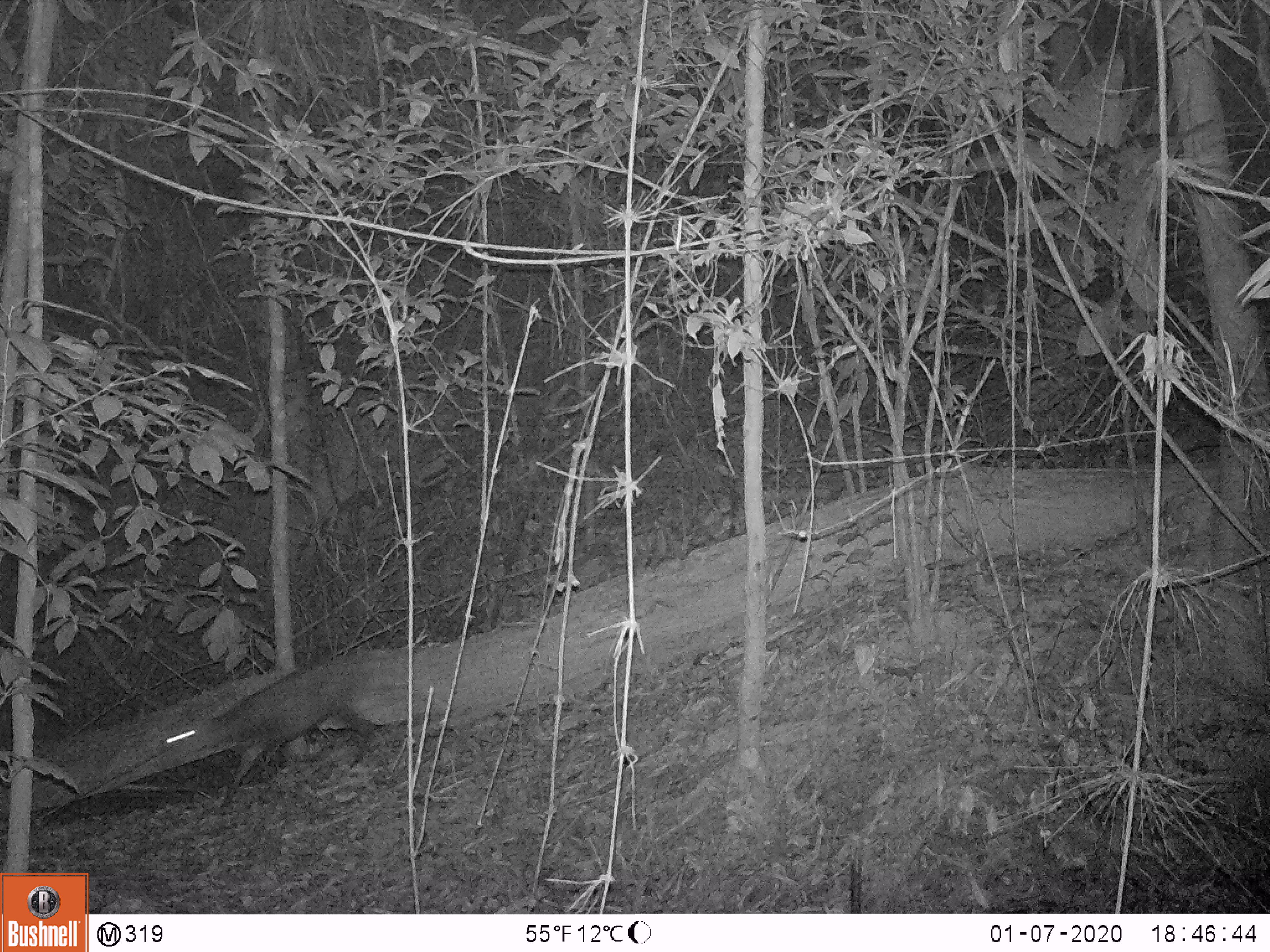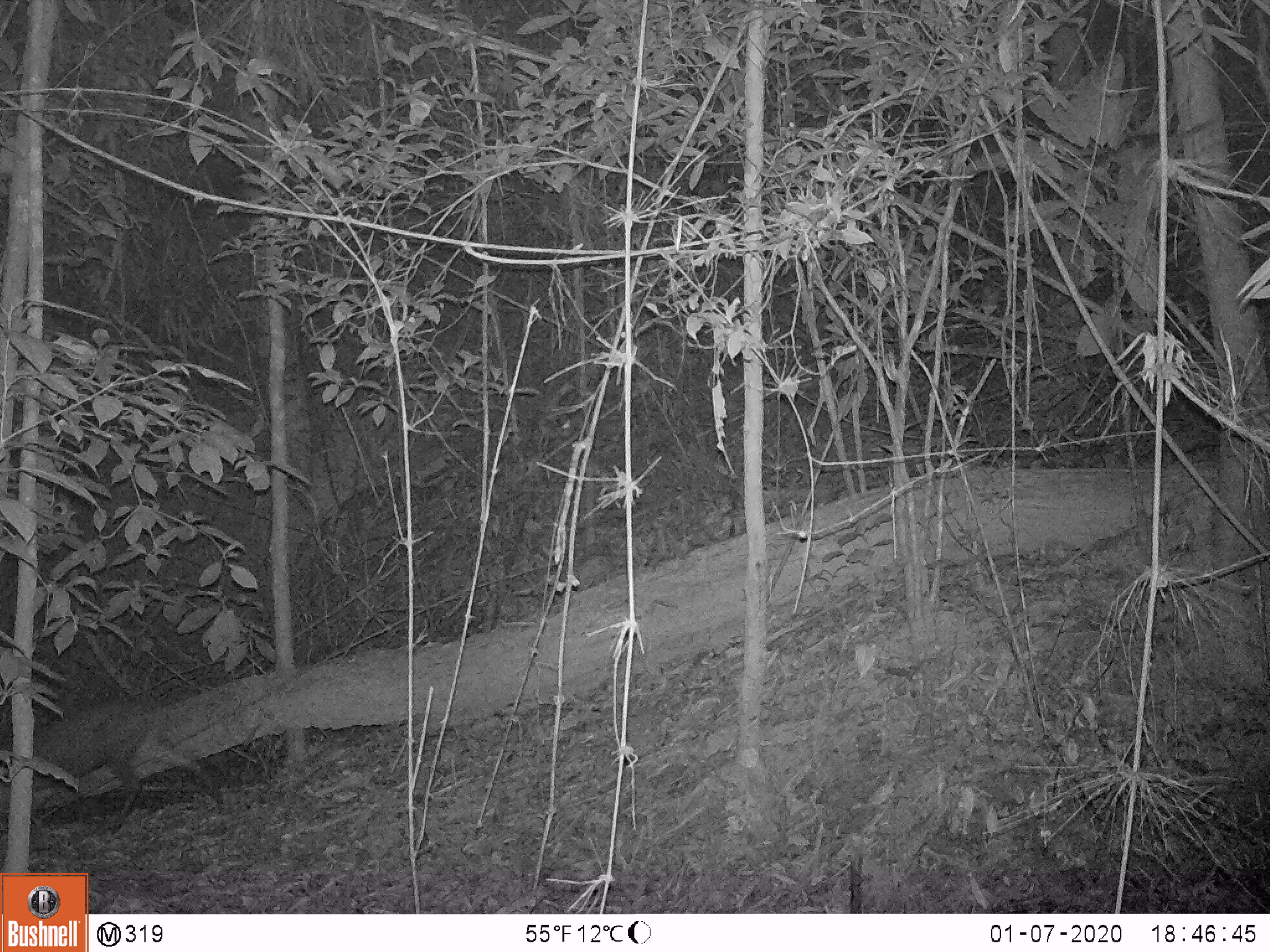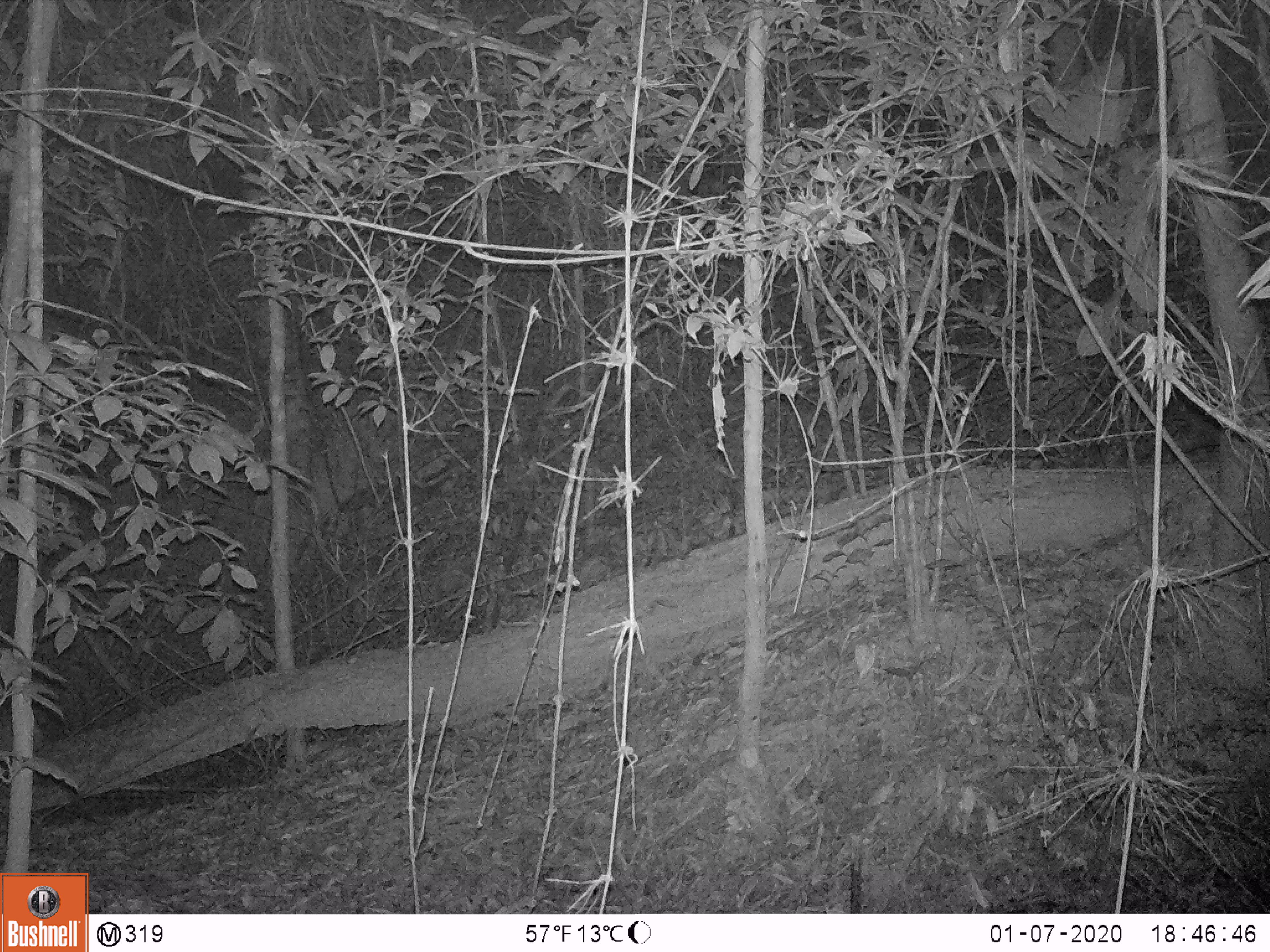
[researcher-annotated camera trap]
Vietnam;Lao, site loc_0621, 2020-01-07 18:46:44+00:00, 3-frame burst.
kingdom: Animalia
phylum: Chordata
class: Mammalia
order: Artiodactyla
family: Cervidae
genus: Muntiacus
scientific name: Muntiacus rooseveltorum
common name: roosevelt's muntjac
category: roosevelts muntjac group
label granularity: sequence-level